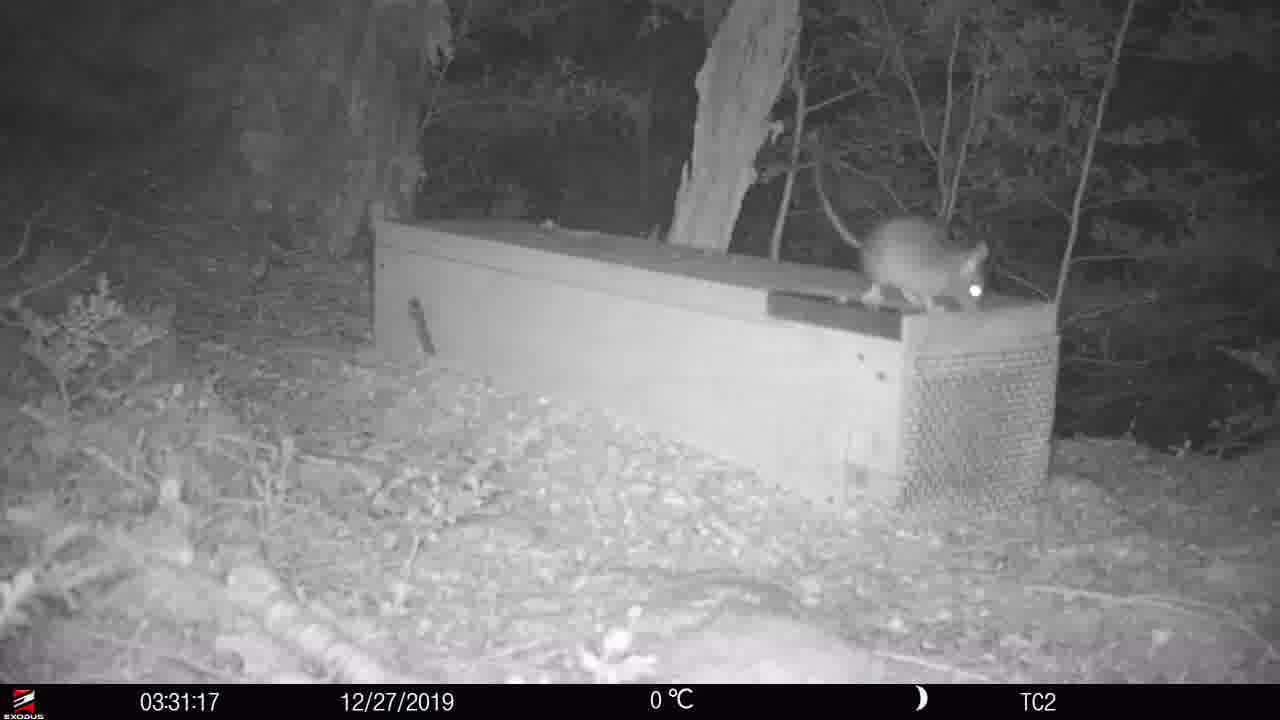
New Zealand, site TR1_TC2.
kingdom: Animalia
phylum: Chordata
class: Mammalia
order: Rodentia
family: Muridae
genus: Rattus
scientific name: Rattus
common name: rat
Rat (Rattus).